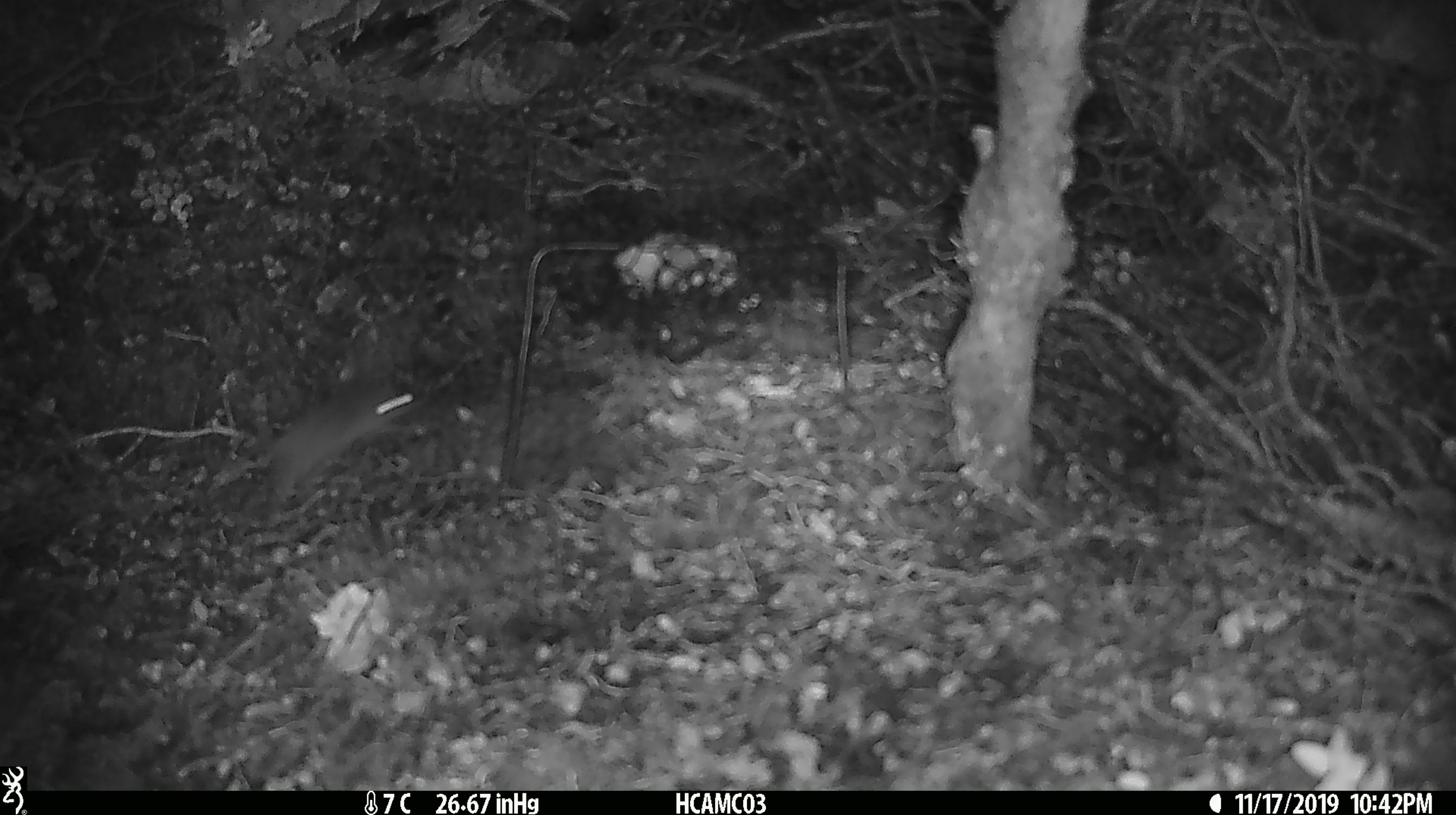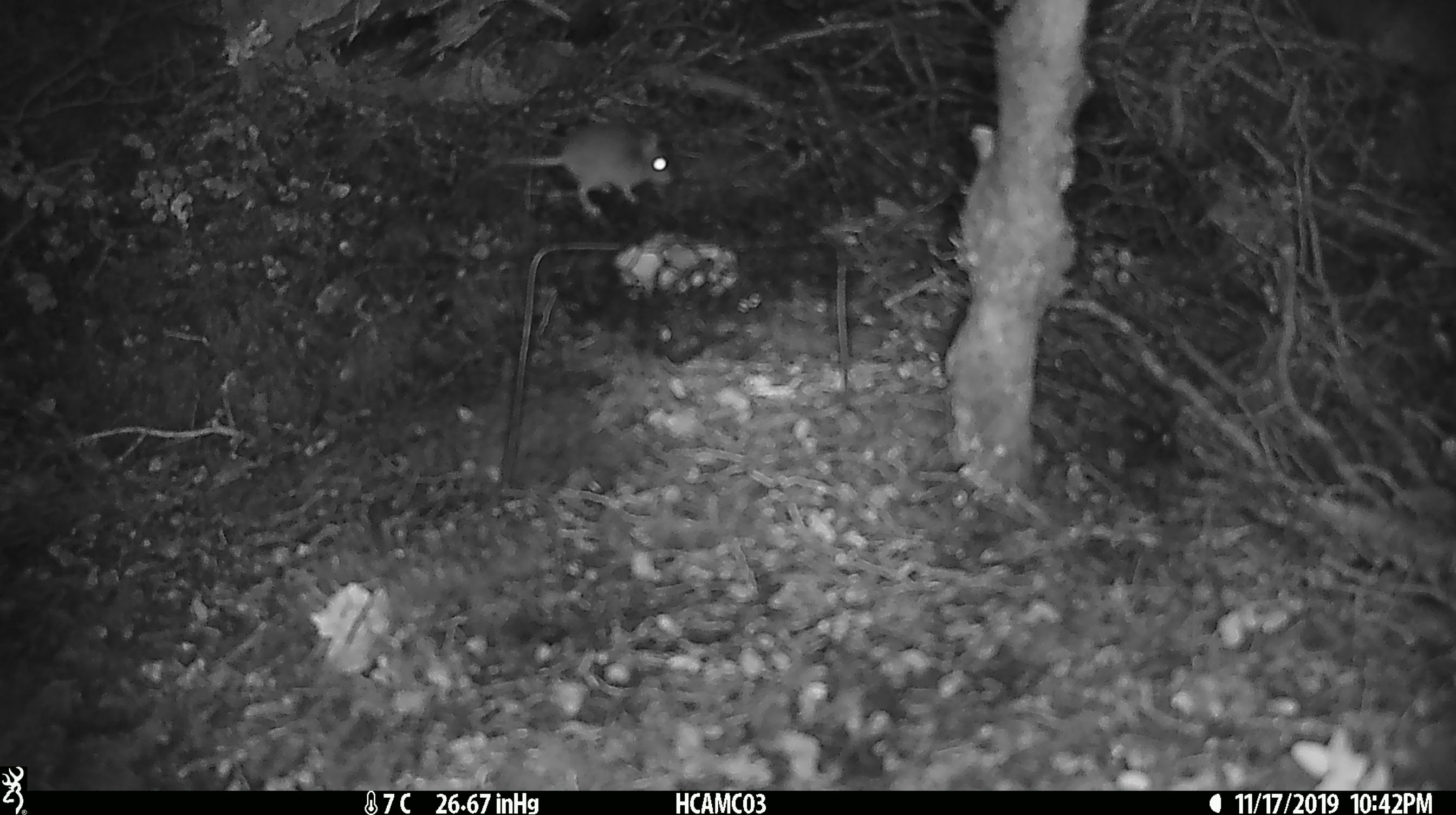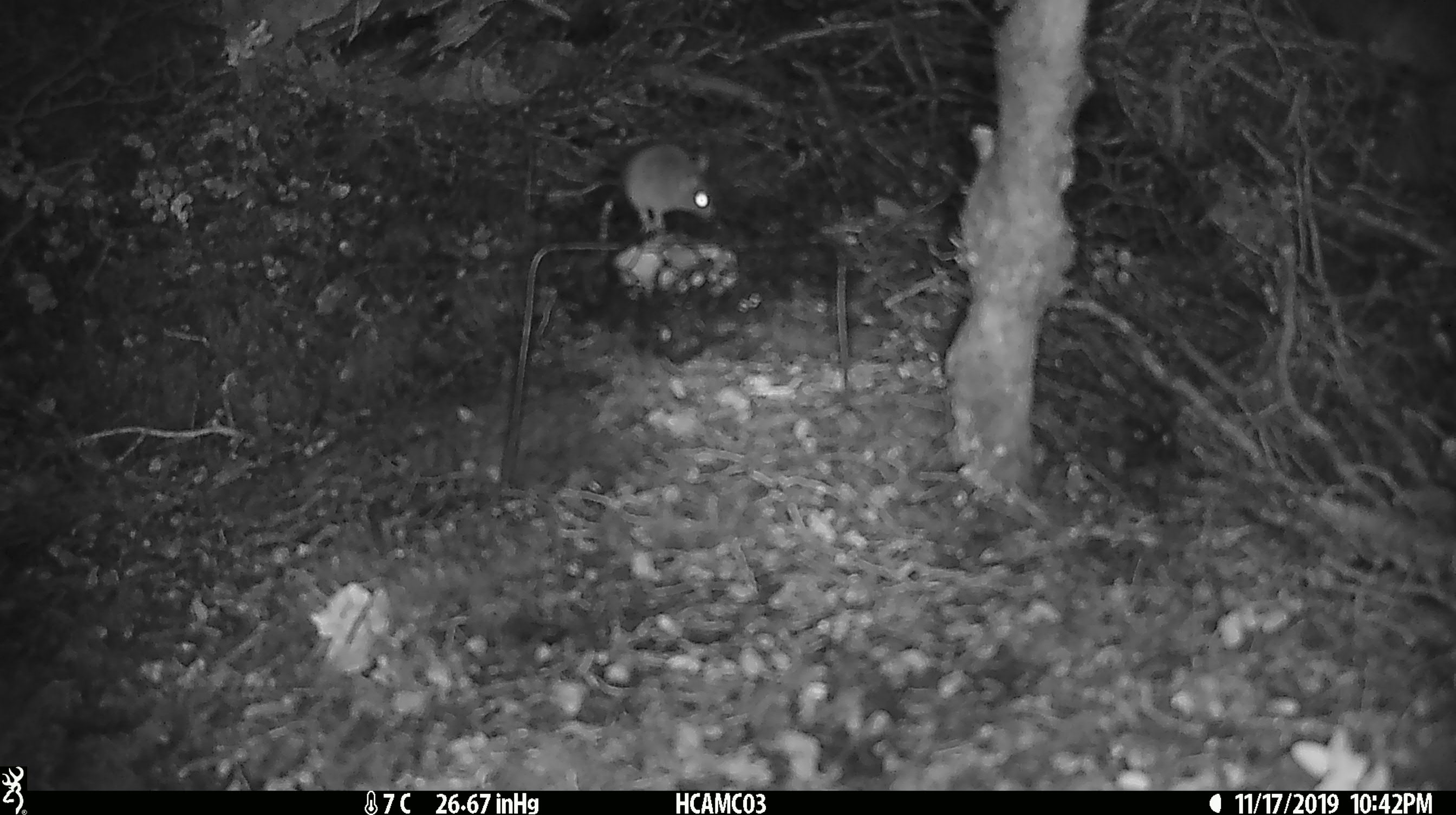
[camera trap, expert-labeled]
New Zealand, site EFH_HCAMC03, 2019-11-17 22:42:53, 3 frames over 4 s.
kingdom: Animalia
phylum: Chordata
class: Mammalia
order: Rodentia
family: Muridae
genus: Mus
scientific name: Mus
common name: mouse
Mouse (Mus).